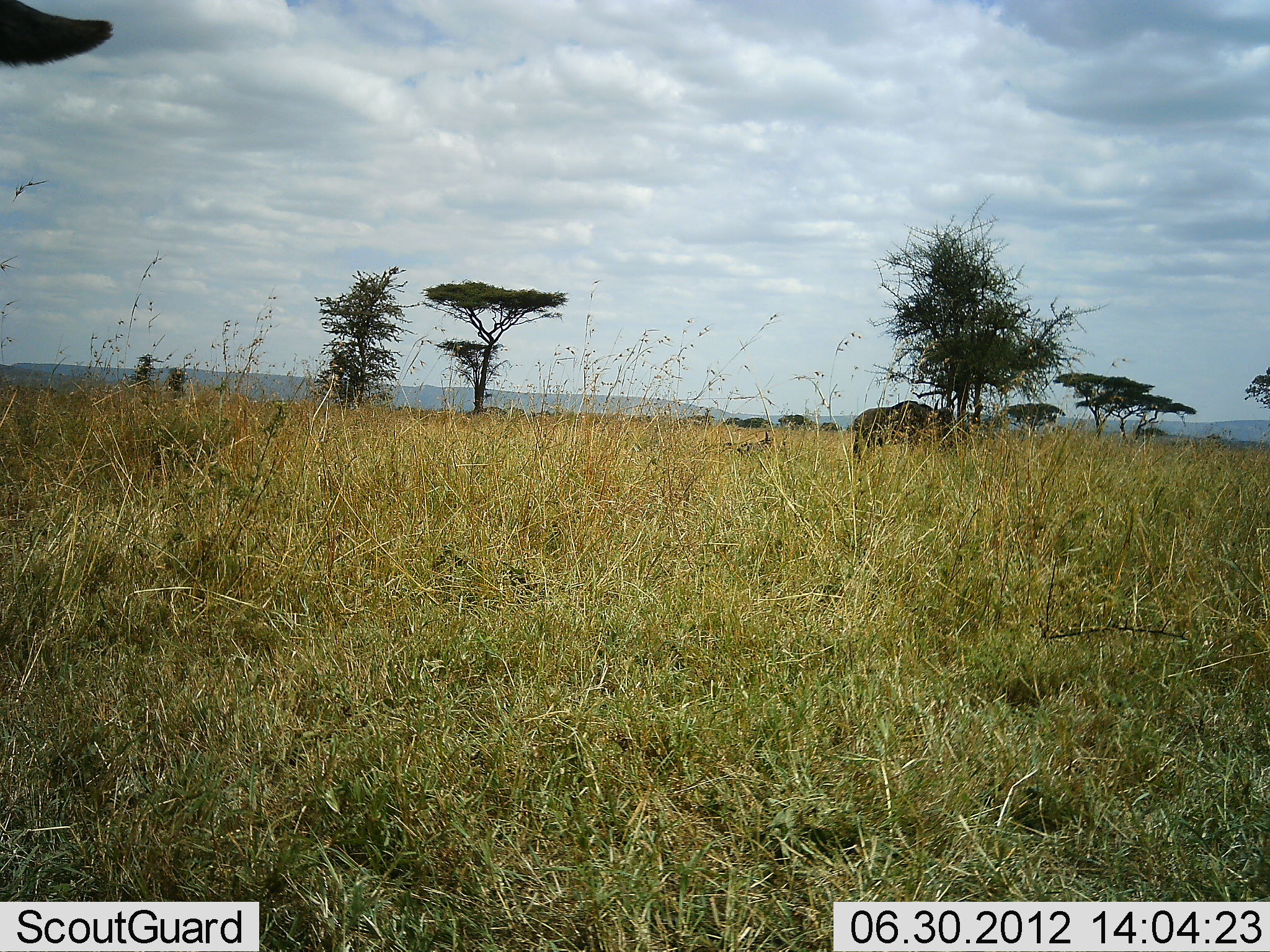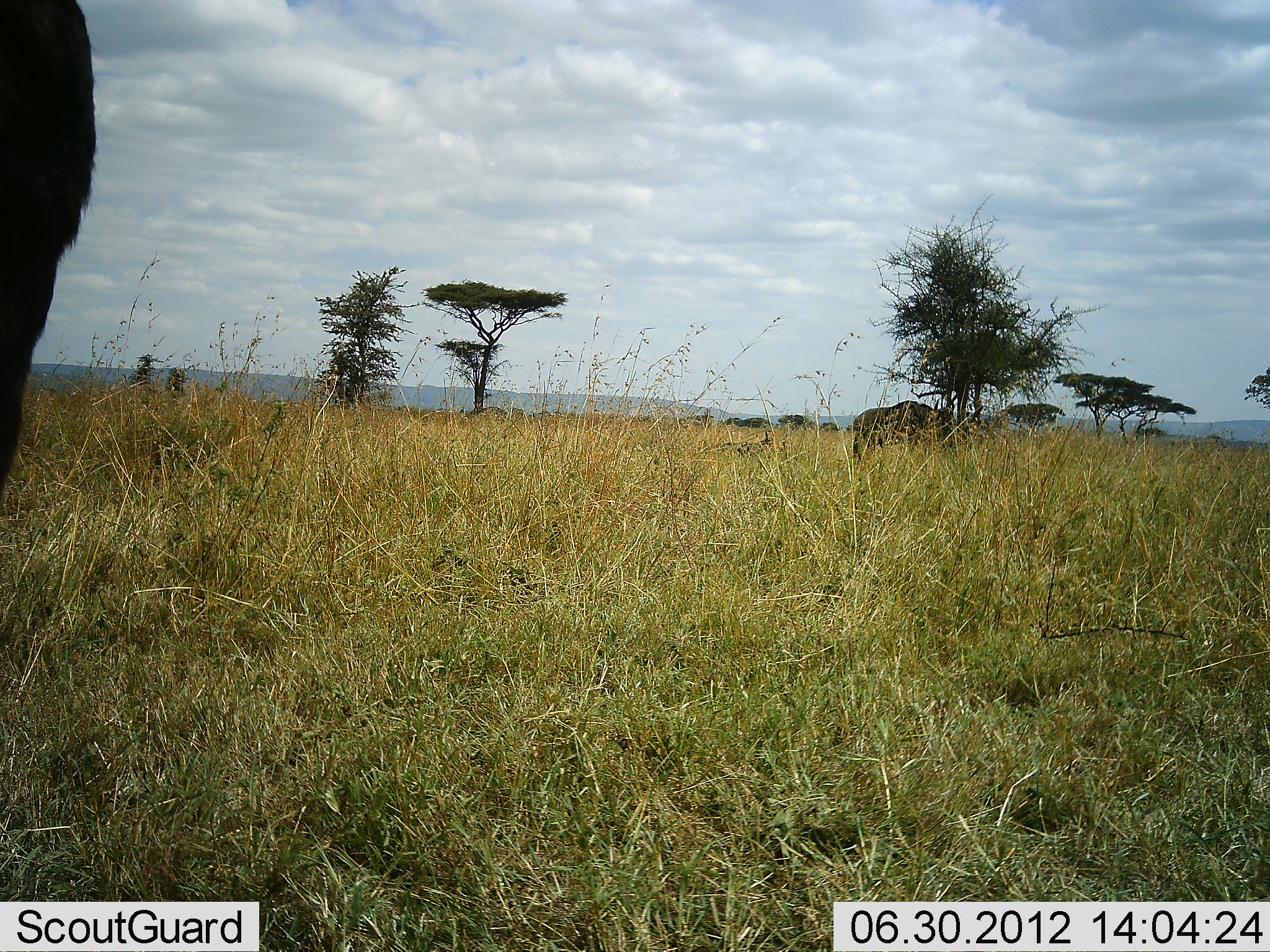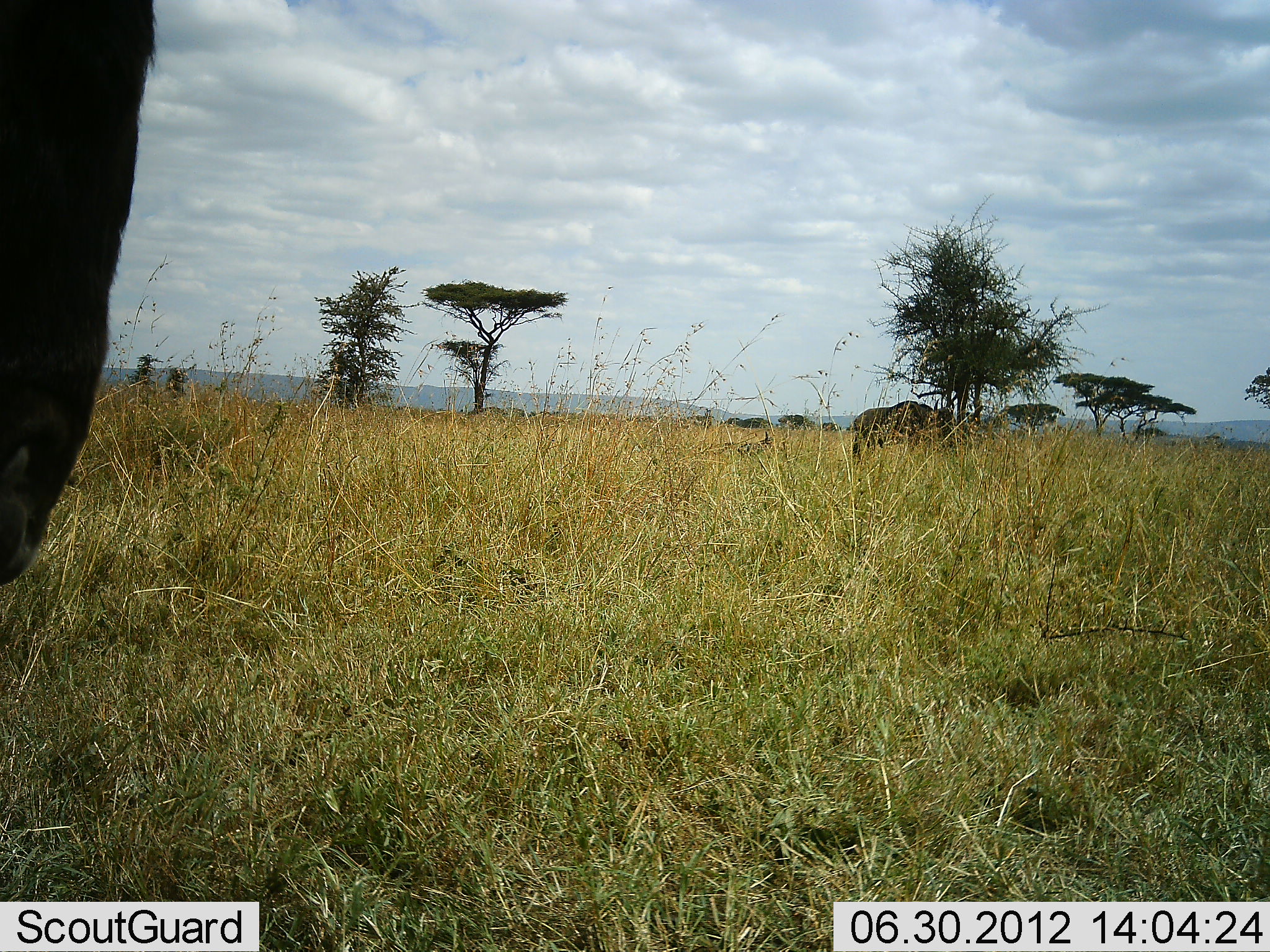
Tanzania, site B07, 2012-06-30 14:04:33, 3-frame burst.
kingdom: Animalia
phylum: Chordata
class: Mammalia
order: Artiodactyla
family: Bovidae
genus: Connochaetes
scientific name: Connochaetes taurinus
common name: blue wildebeest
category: wildebeest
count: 2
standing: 100%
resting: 10%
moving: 0%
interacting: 0%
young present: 0%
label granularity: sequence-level